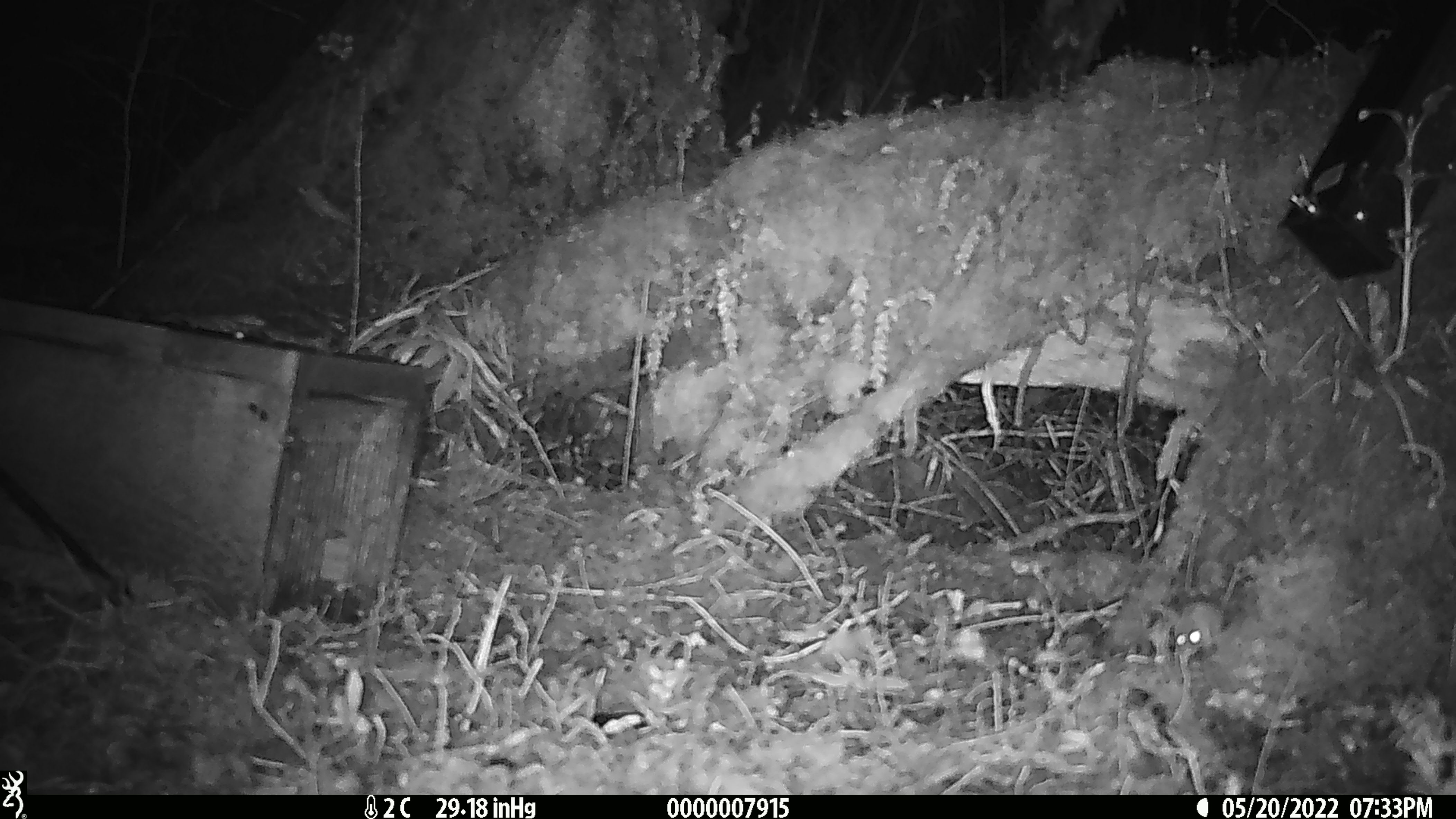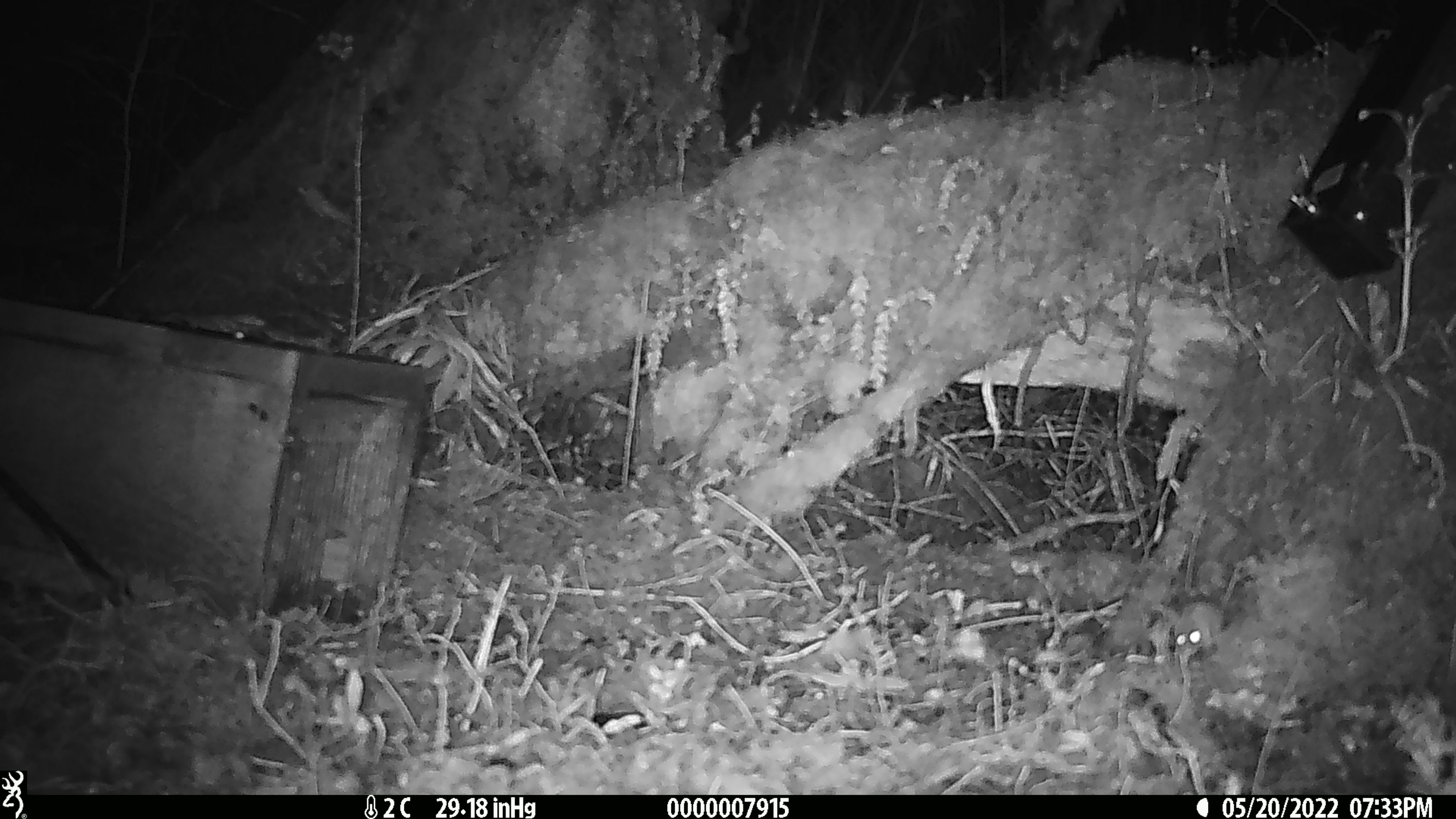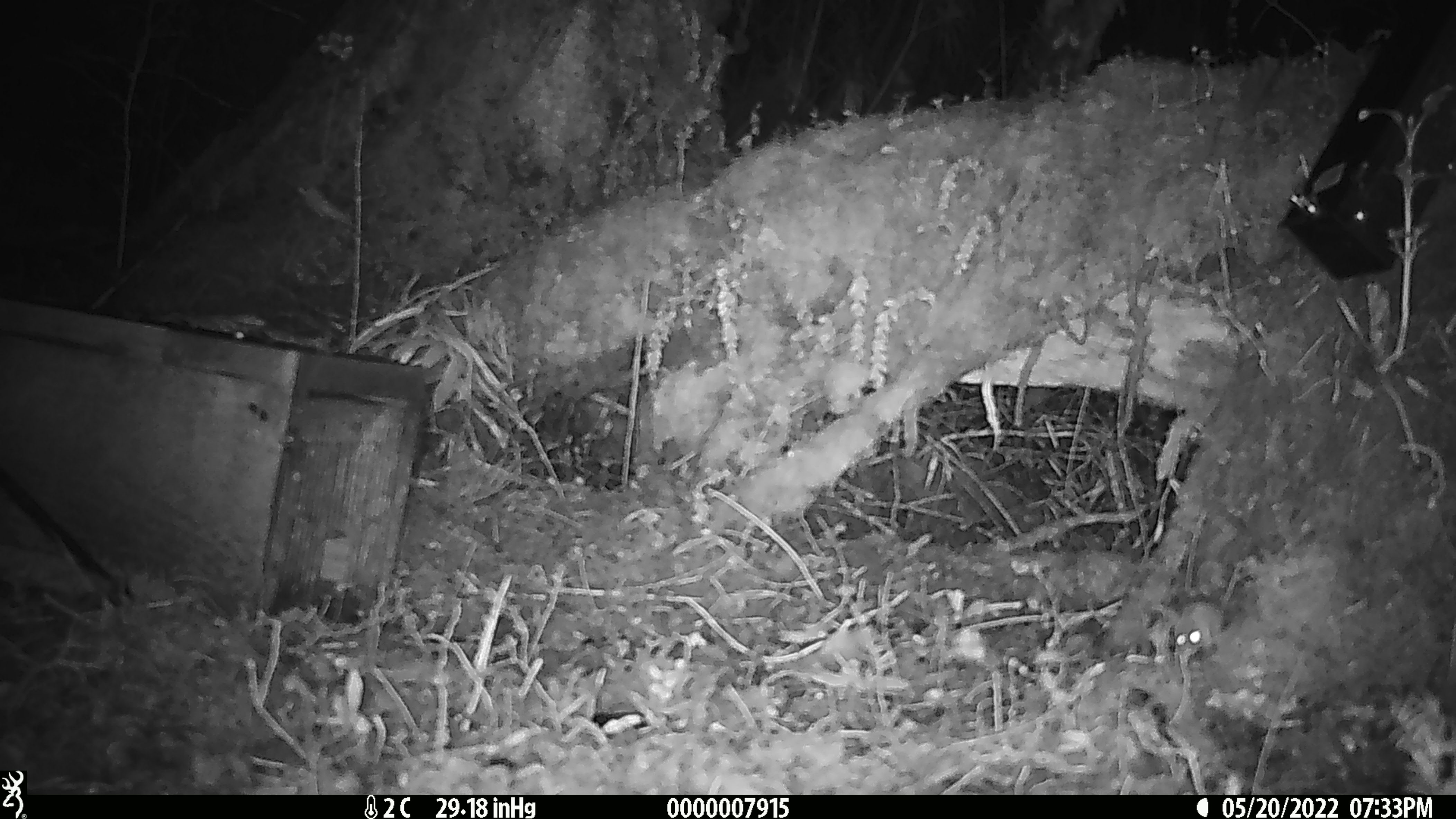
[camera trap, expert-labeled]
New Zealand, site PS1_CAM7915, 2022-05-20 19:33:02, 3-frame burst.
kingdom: Animalia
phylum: Chordata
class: Mammalia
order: Rodentia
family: Muridae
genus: Mus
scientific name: Mus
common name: mouse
Mouse (Mus).